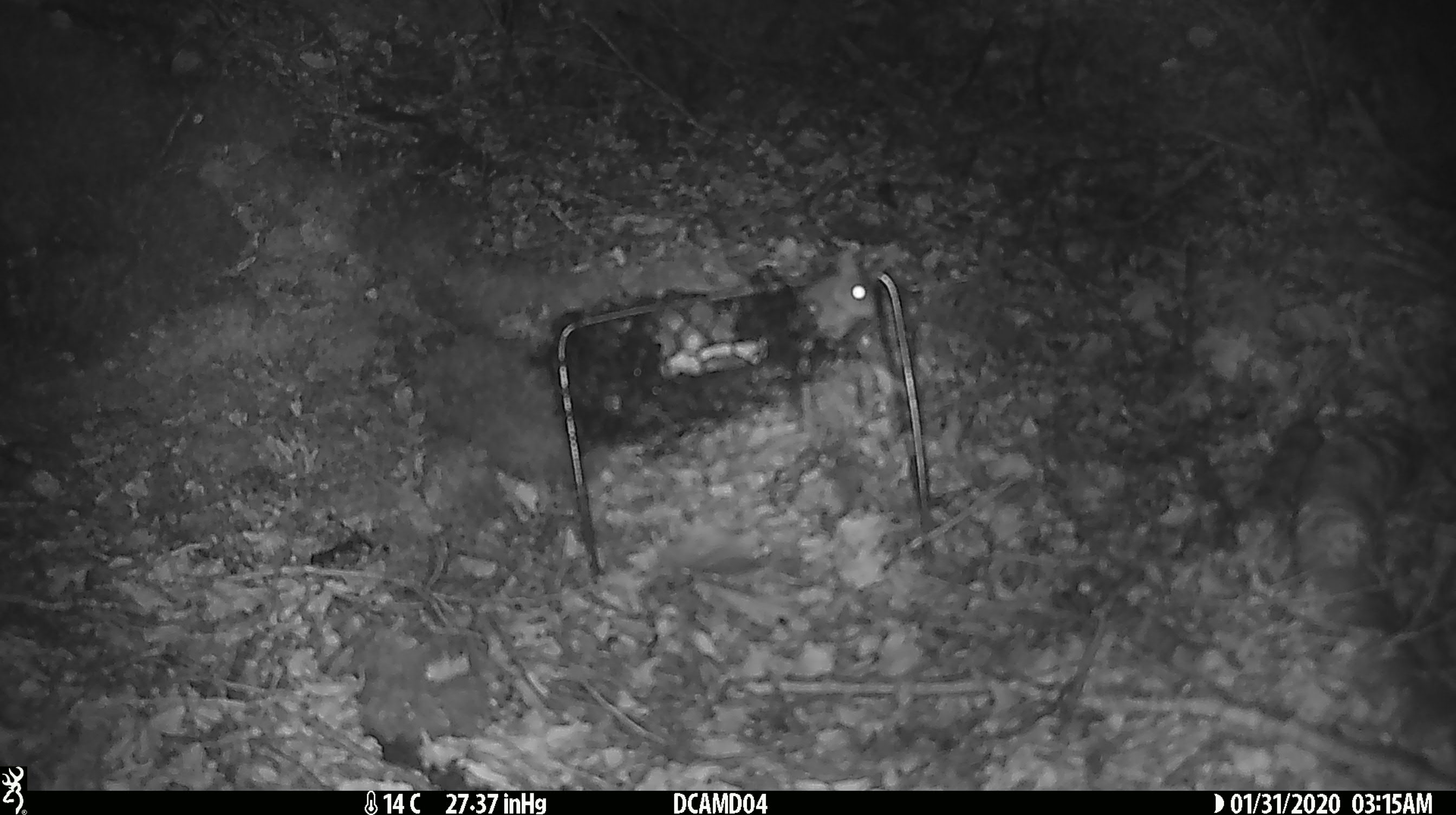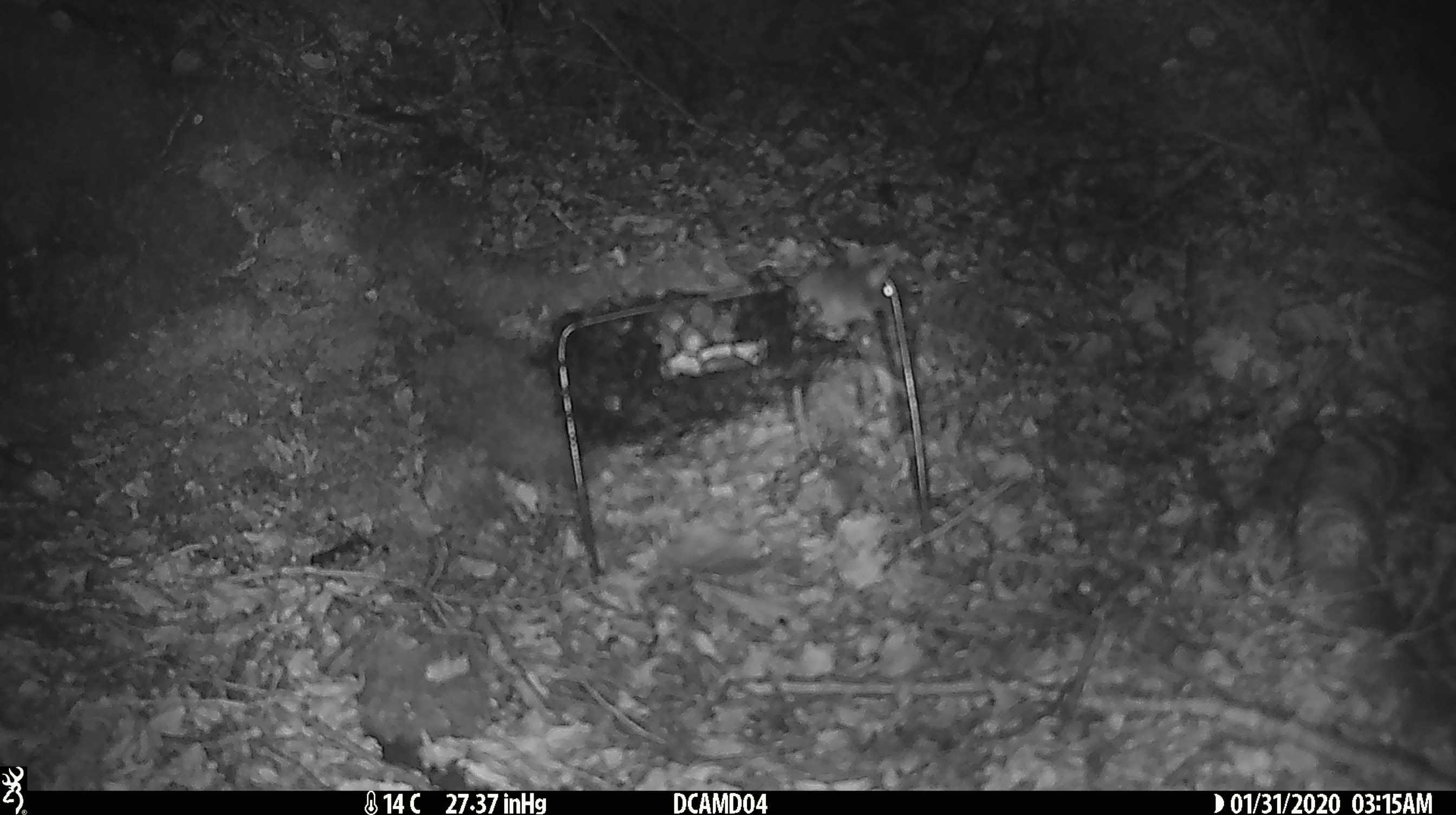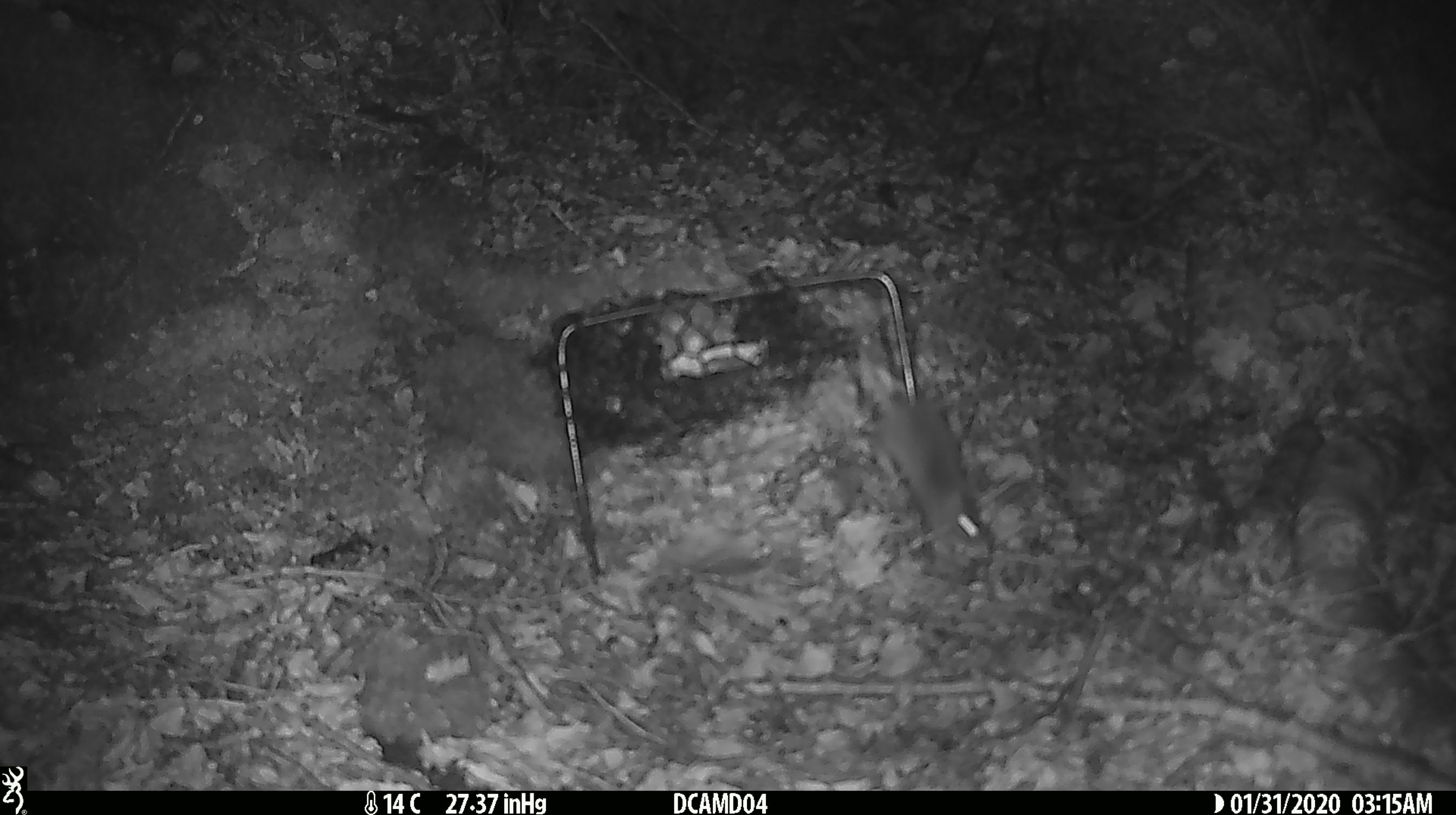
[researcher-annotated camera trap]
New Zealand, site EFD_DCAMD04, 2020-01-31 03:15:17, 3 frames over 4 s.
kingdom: Animalia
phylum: Chordata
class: Mammalia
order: Rodentia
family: Muridae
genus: Mus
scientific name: Mus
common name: mouse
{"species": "mouse (Mus)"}